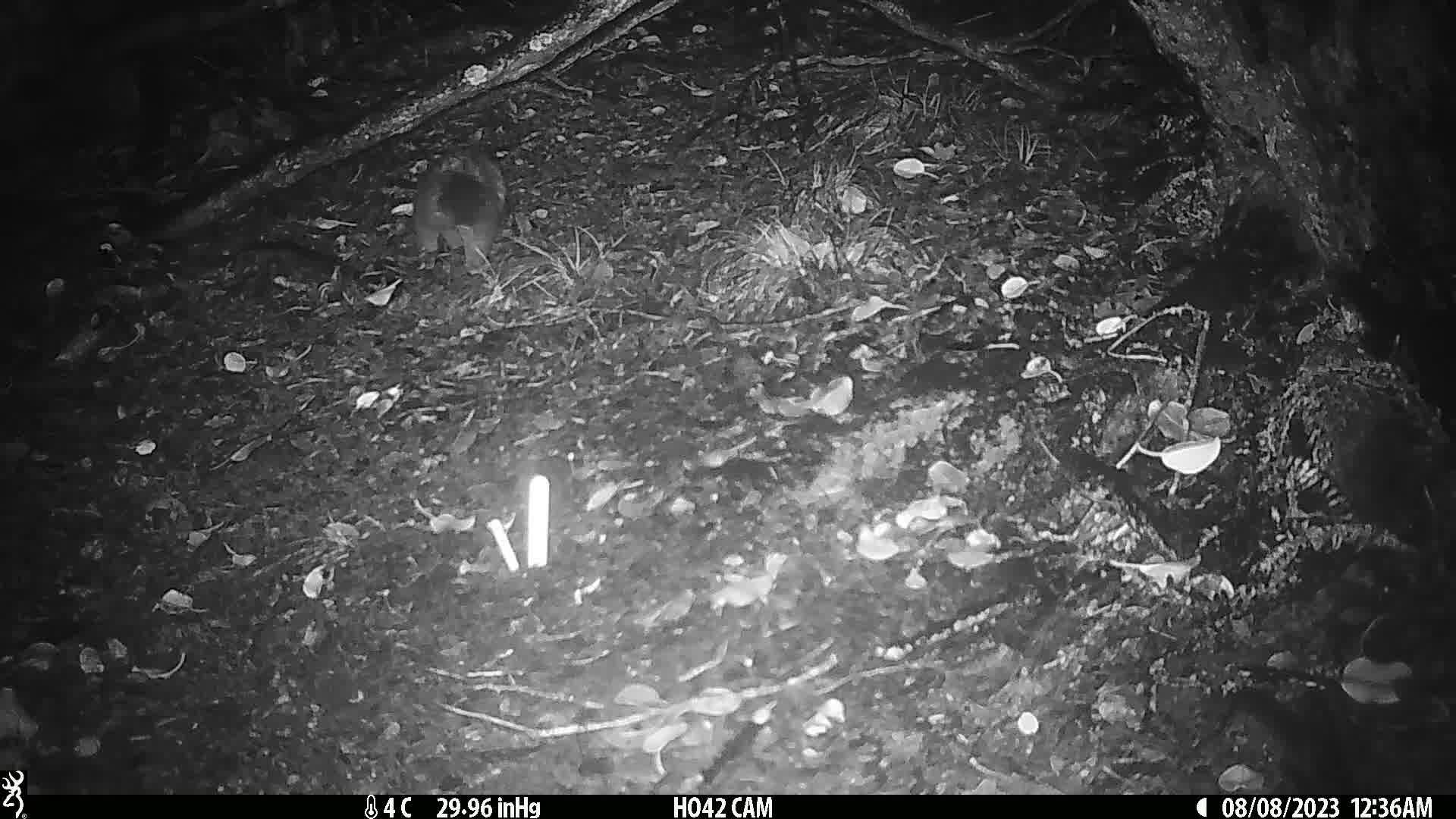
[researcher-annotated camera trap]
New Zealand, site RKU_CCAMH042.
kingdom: Animalia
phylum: Chordata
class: Mammalia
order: Diprotodontia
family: Phalangeridae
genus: Trichosurus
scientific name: Trichosurus vulpecula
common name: common brushtail possum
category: possum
Possum (common brushtail possum) (Trichosurus vulpecula).